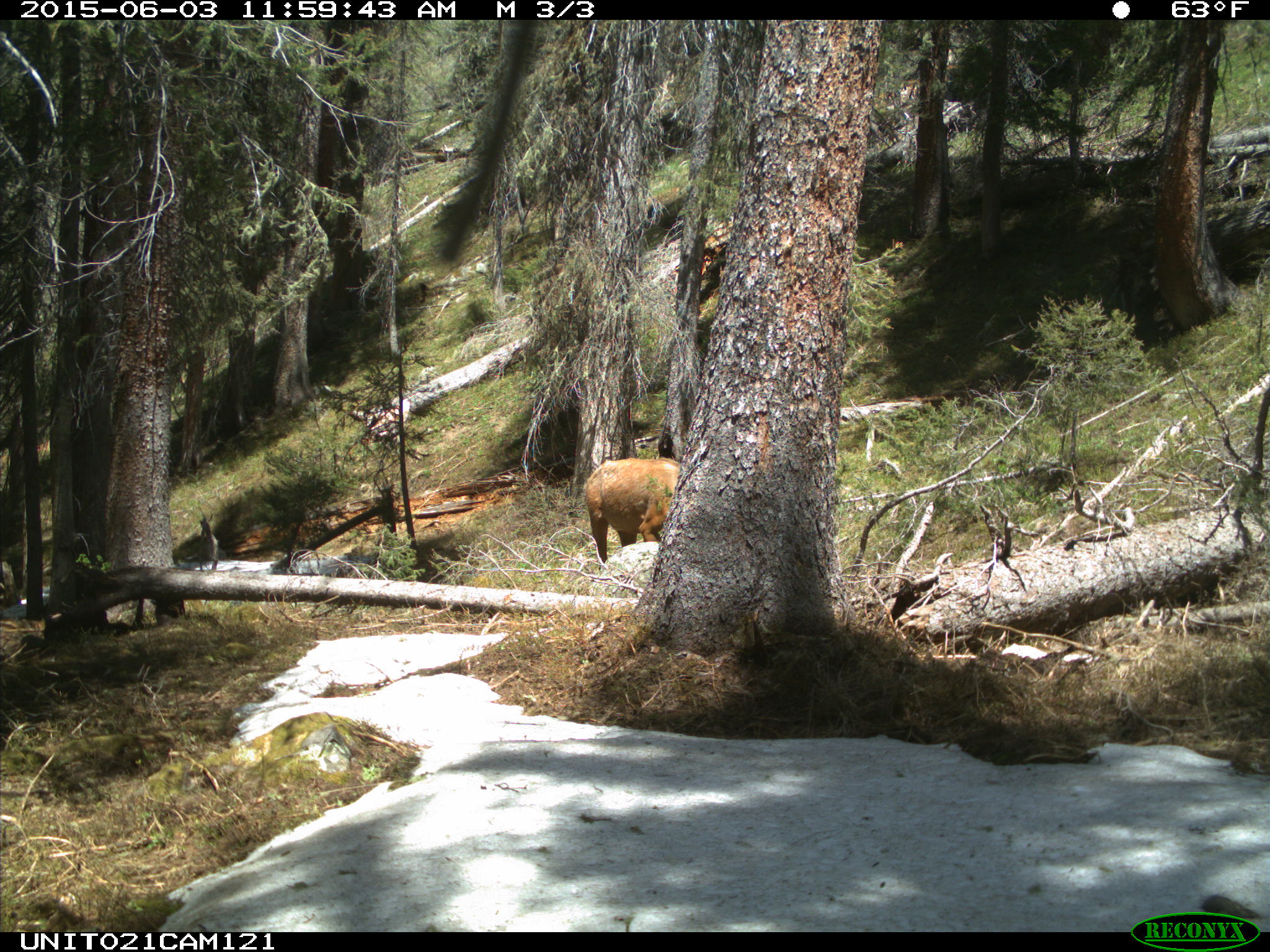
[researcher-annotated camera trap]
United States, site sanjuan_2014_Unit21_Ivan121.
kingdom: Animalia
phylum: Chordata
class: Mammalia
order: Artiodactyla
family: Cervidae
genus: Cervus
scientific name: Cervus elaphus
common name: red deer